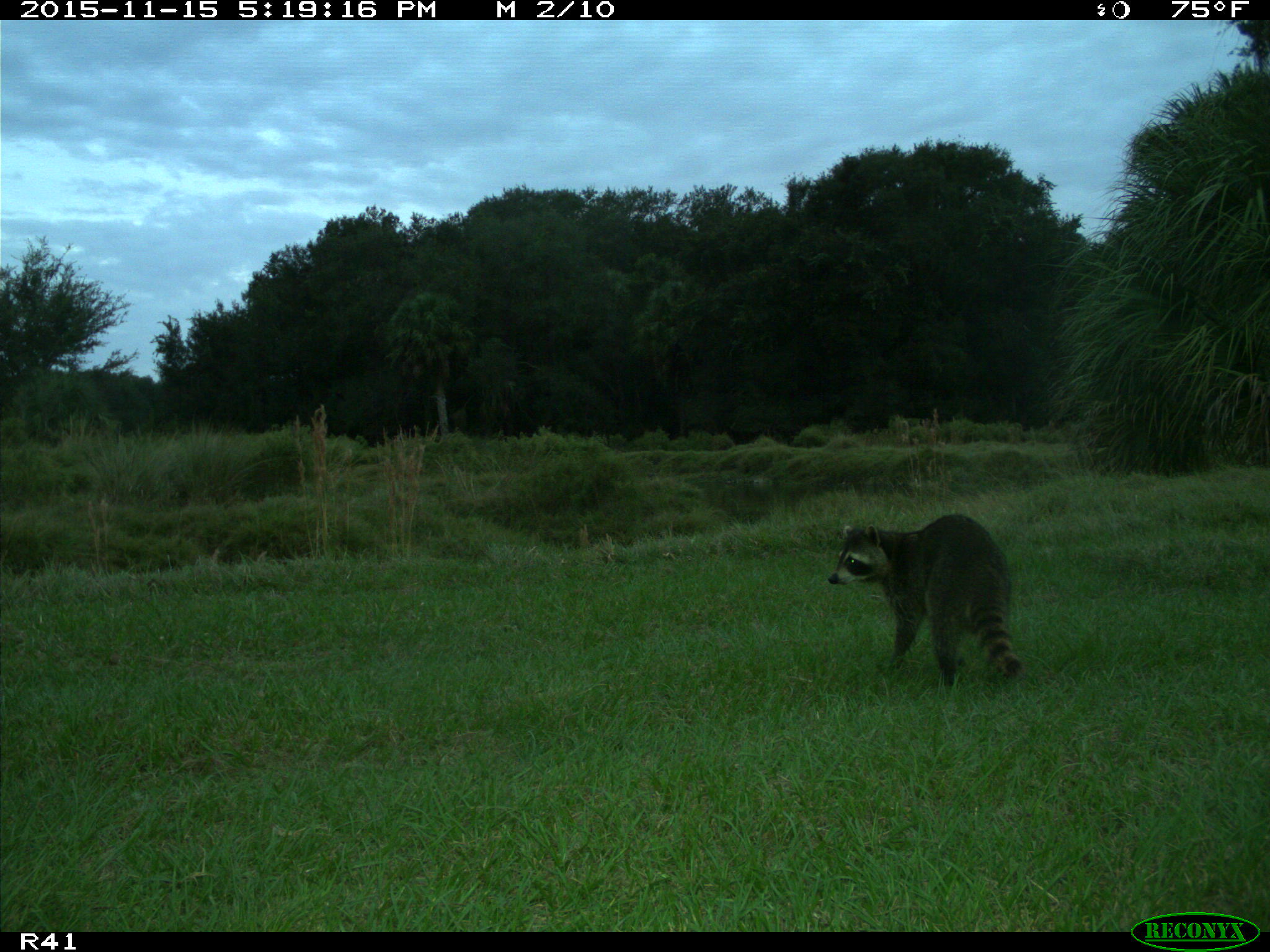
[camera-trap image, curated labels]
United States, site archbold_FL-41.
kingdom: Animalia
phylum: Chordata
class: Mammalia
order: Carnivora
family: Procyonidae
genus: Procyon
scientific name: Procyon lotor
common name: common raccoon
Procyon lotor (common raccoon).